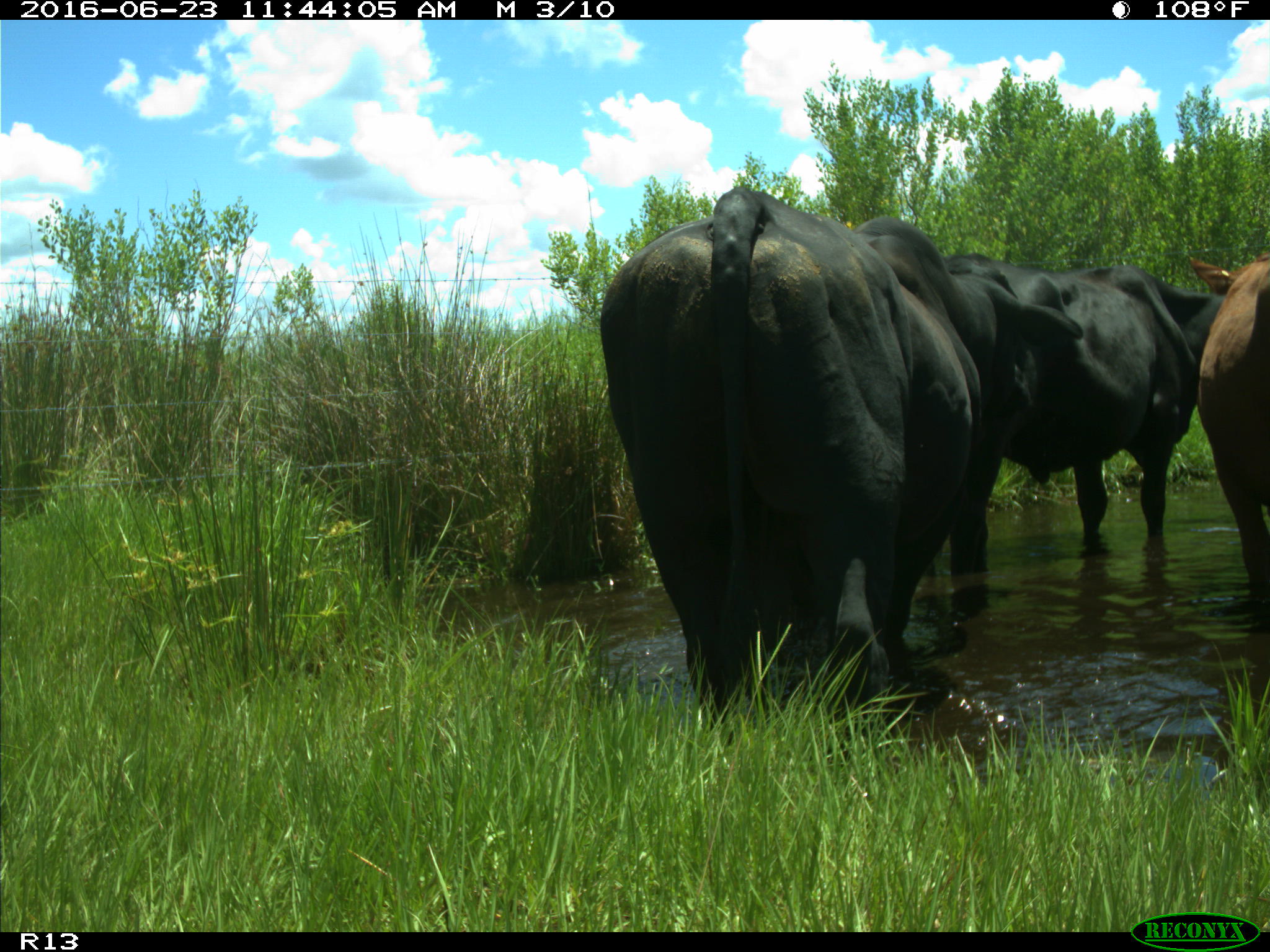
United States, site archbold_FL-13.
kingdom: Animalia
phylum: Chordata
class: Mammalia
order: Artiodactyla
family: Bovidae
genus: Bos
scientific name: Bos taurus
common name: domestic cow